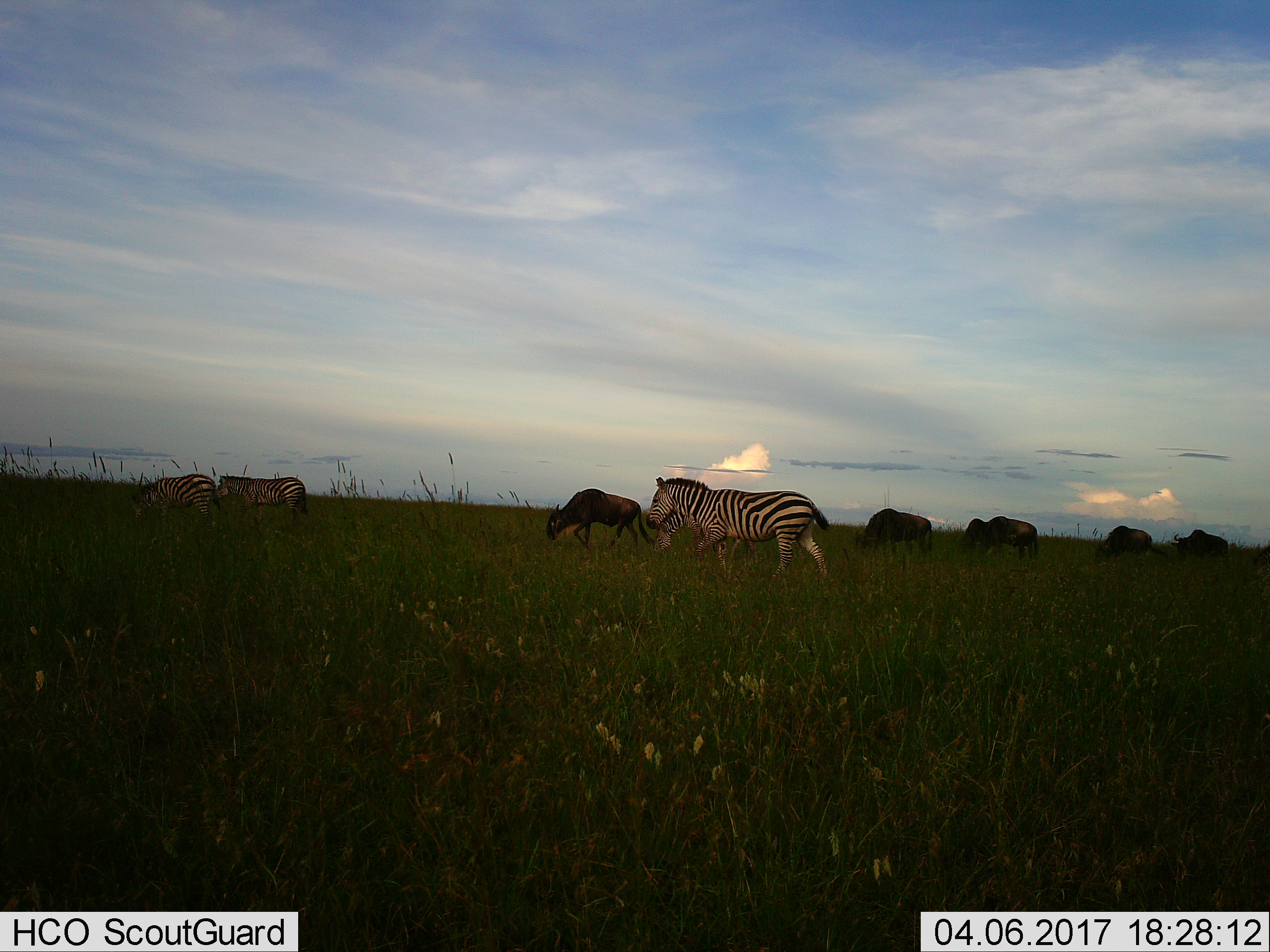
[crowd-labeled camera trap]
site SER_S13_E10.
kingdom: Animalia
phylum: Chordata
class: Mammalia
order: Artiodactyla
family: Bovidae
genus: Connochaetes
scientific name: Connochaetes taurinus taurinus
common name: blue wildebeest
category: wildebeestblue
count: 5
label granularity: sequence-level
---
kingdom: Animalia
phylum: Chordata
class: Mammalia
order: Perissodactyla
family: Equidae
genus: Equus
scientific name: Equus quagga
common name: plains zebra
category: zebraplains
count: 4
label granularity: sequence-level